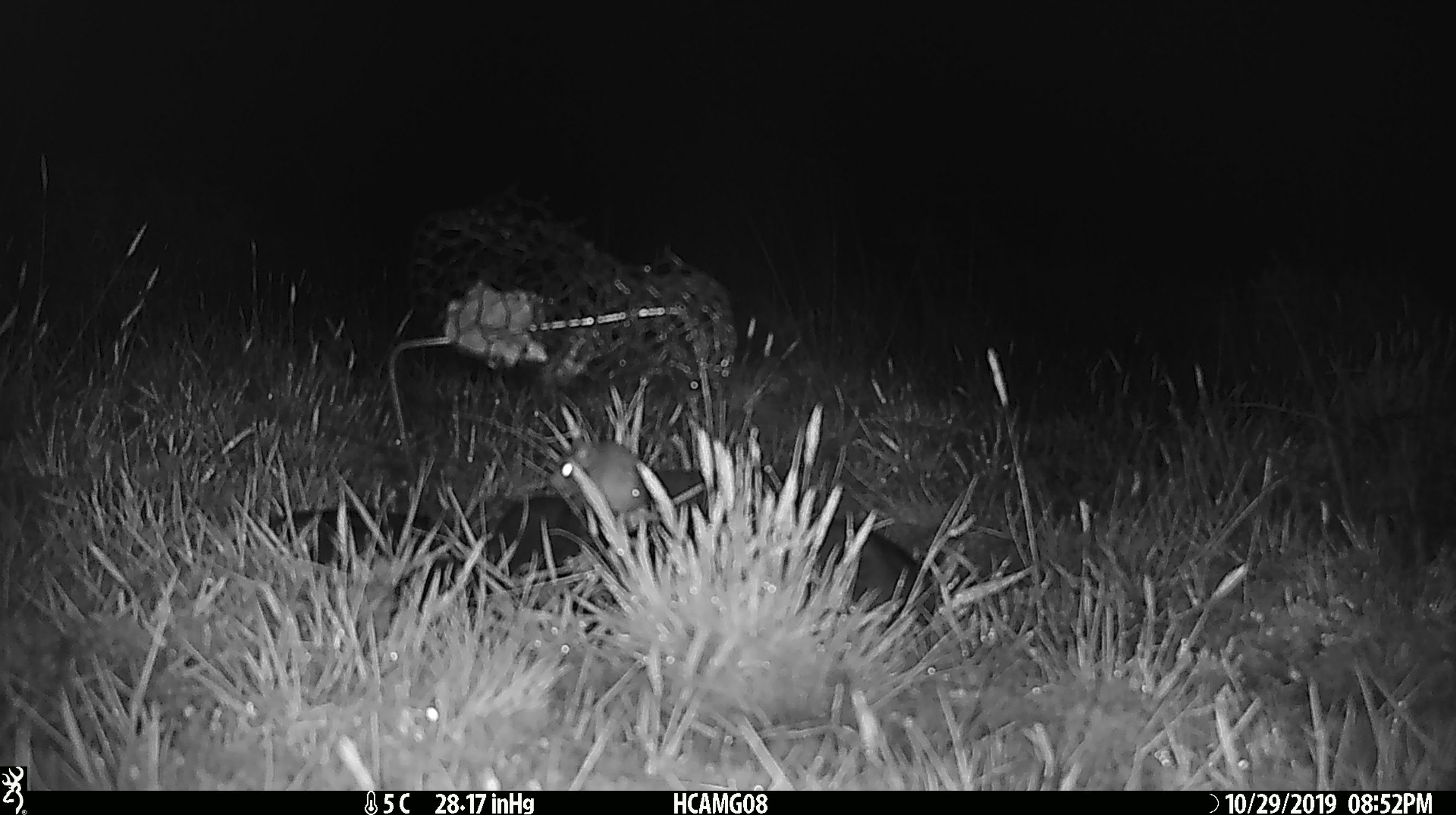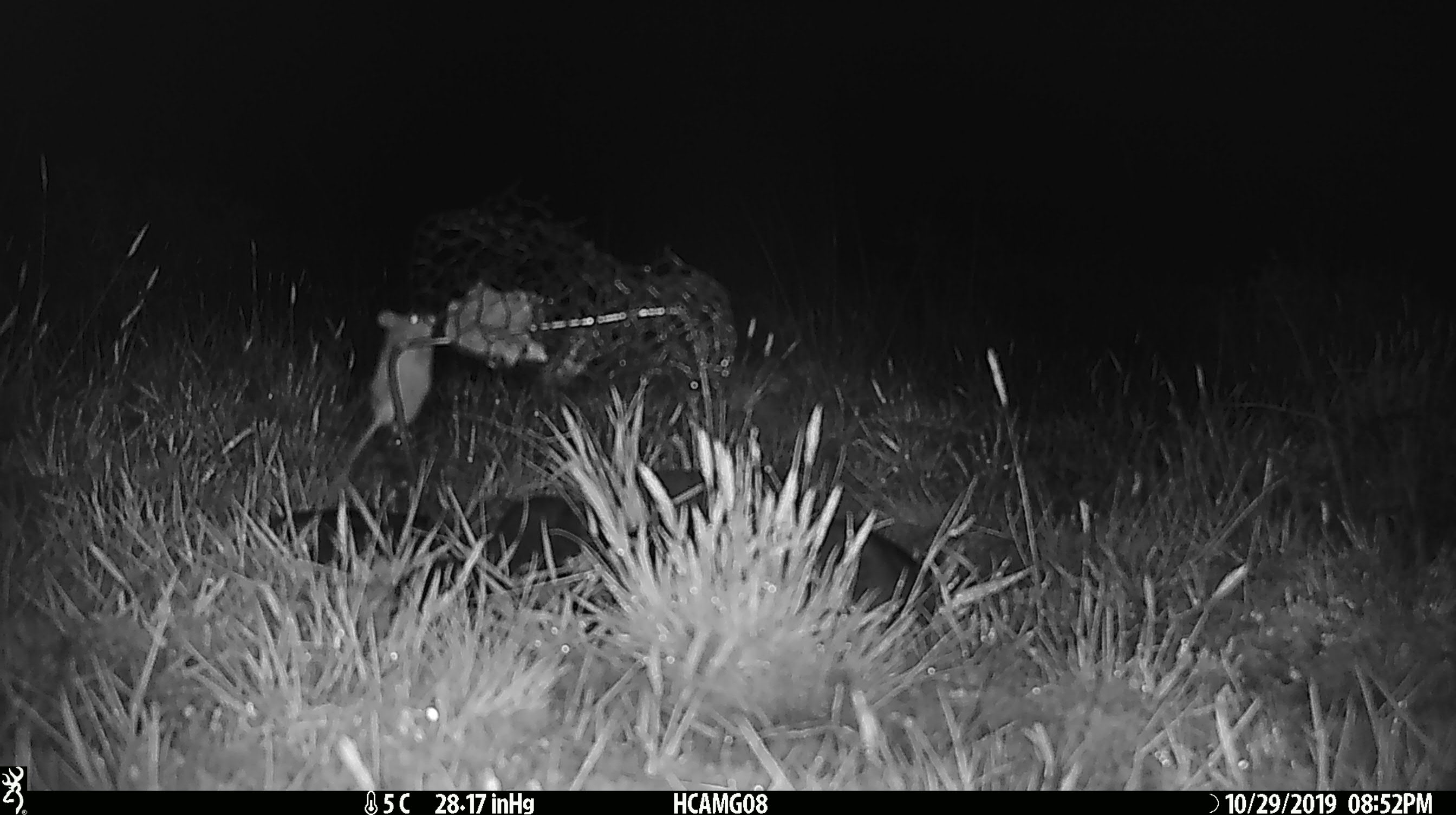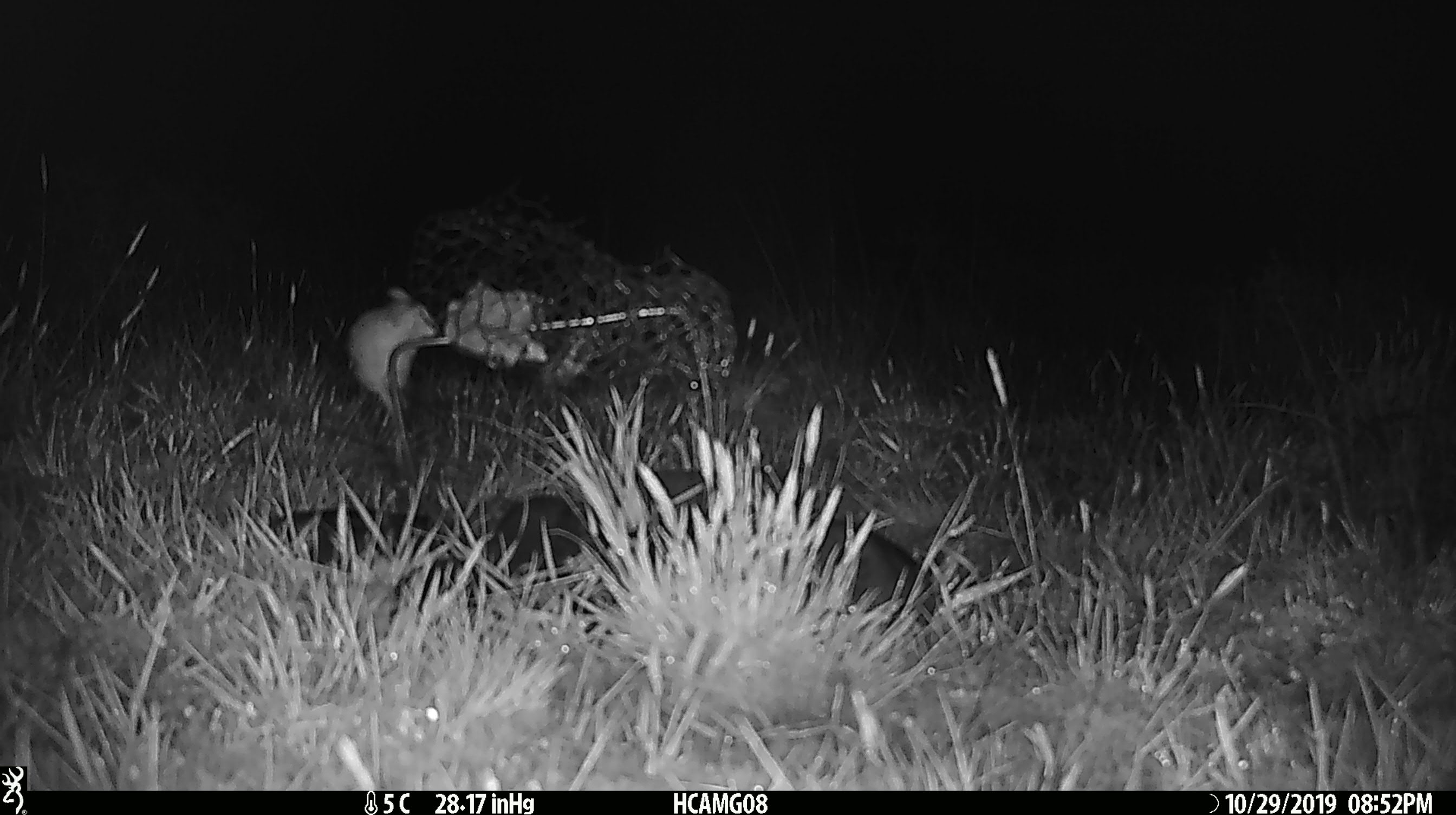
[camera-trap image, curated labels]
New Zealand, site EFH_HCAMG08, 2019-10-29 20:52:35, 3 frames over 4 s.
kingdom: Animalia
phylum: Chordata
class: Mammalia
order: Rodentia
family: Muridae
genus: Mus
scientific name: Mus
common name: mouse